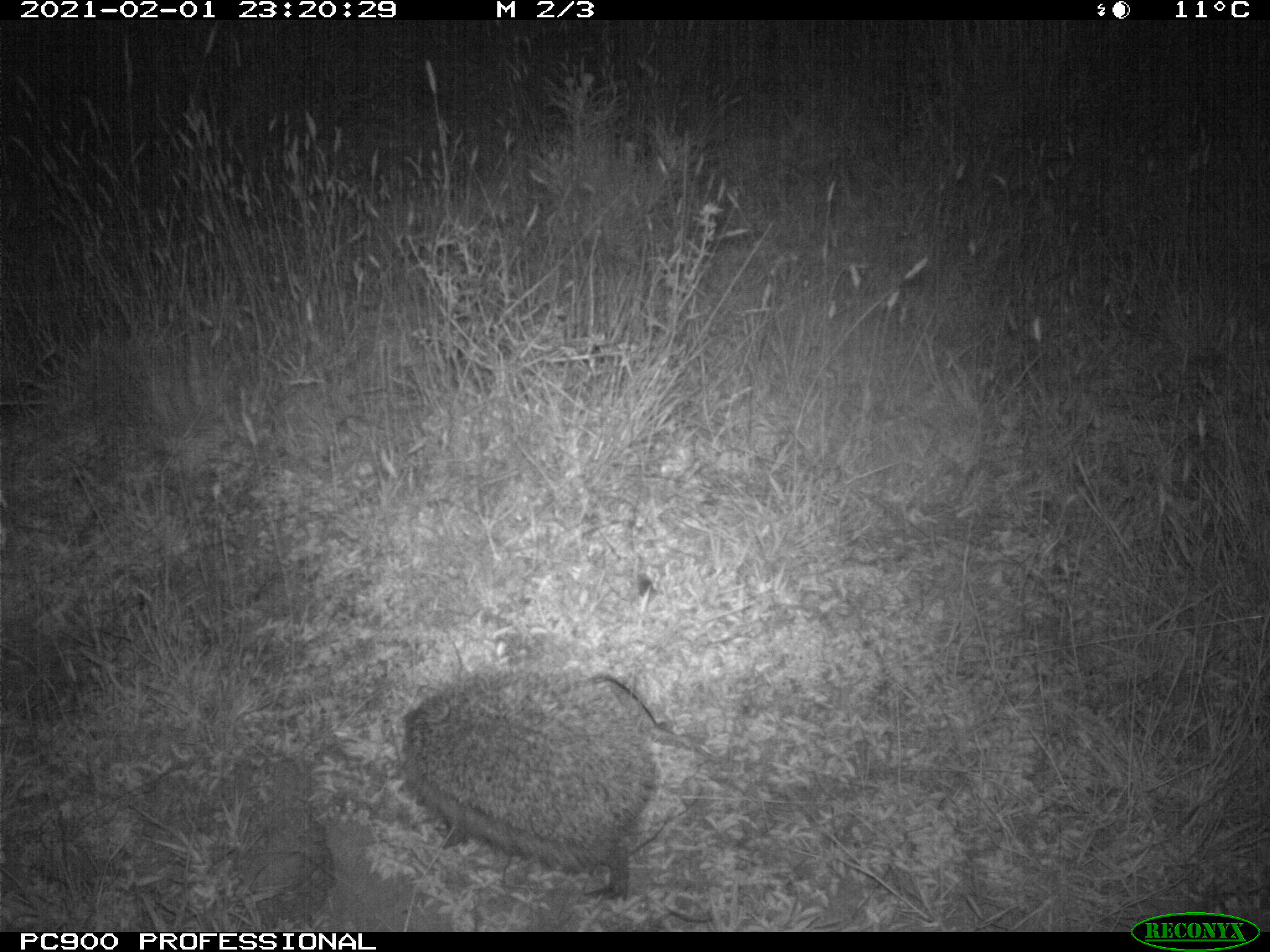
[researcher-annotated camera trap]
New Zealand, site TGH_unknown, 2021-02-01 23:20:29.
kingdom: Animalia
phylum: Chordata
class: Mammalia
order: Eulipotyphla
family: Erinaceidae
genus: Erinaceus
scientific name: Erinaceus europaeus europaeus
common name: european hedgehog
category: hedgehog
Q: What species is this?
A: Hedgehog (european hedgehog) (Erinaceus europaeus europaeus).